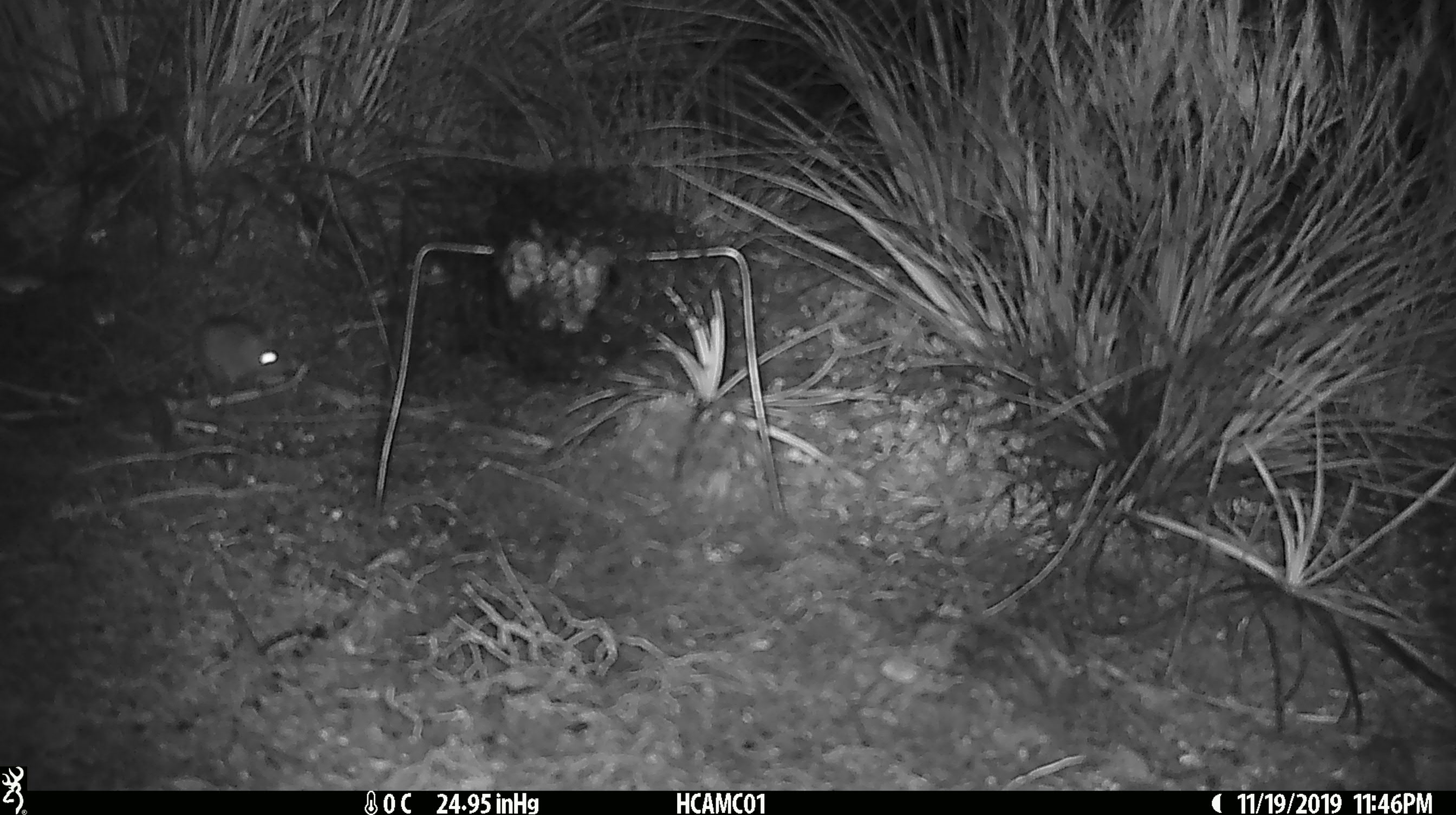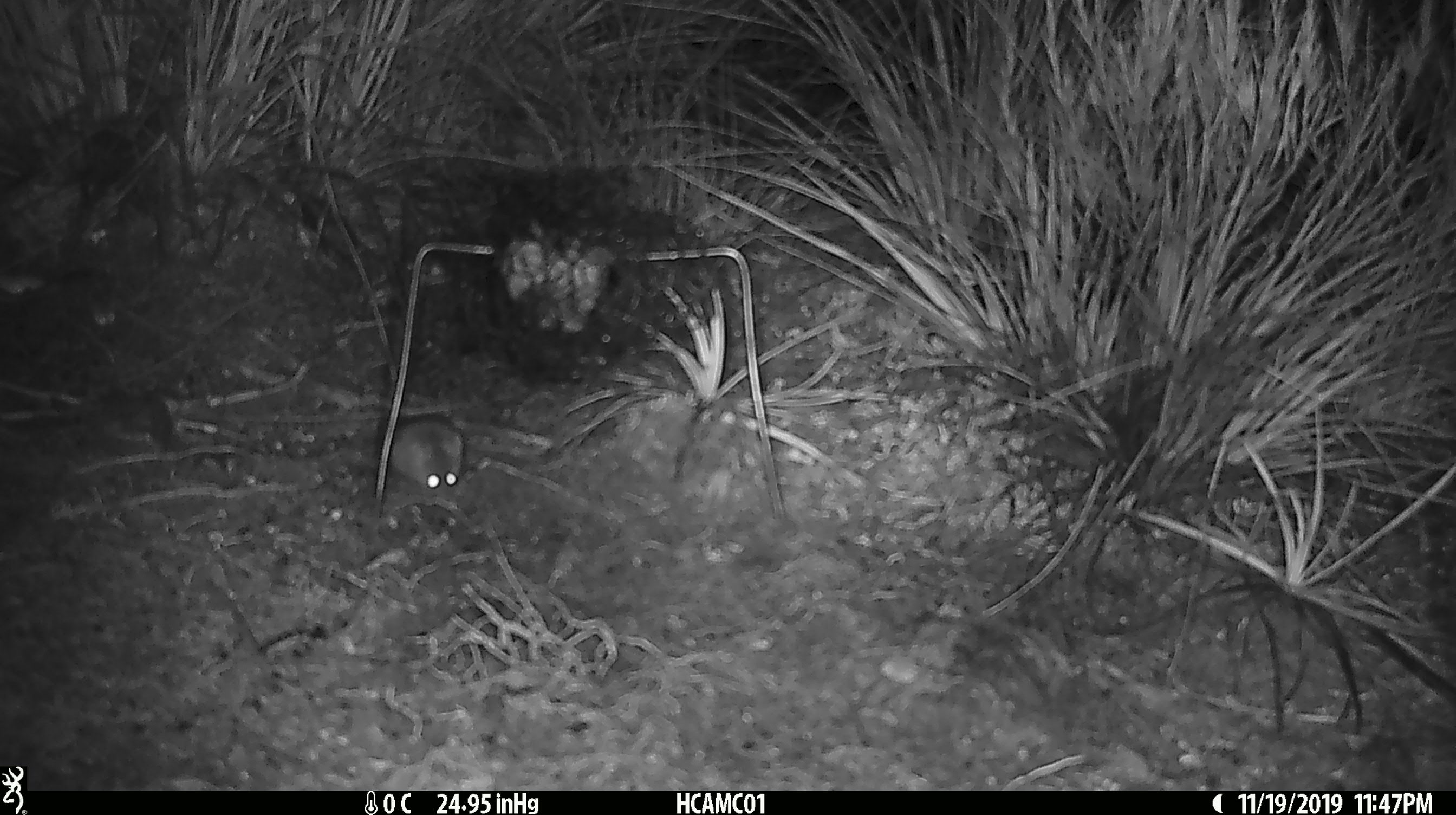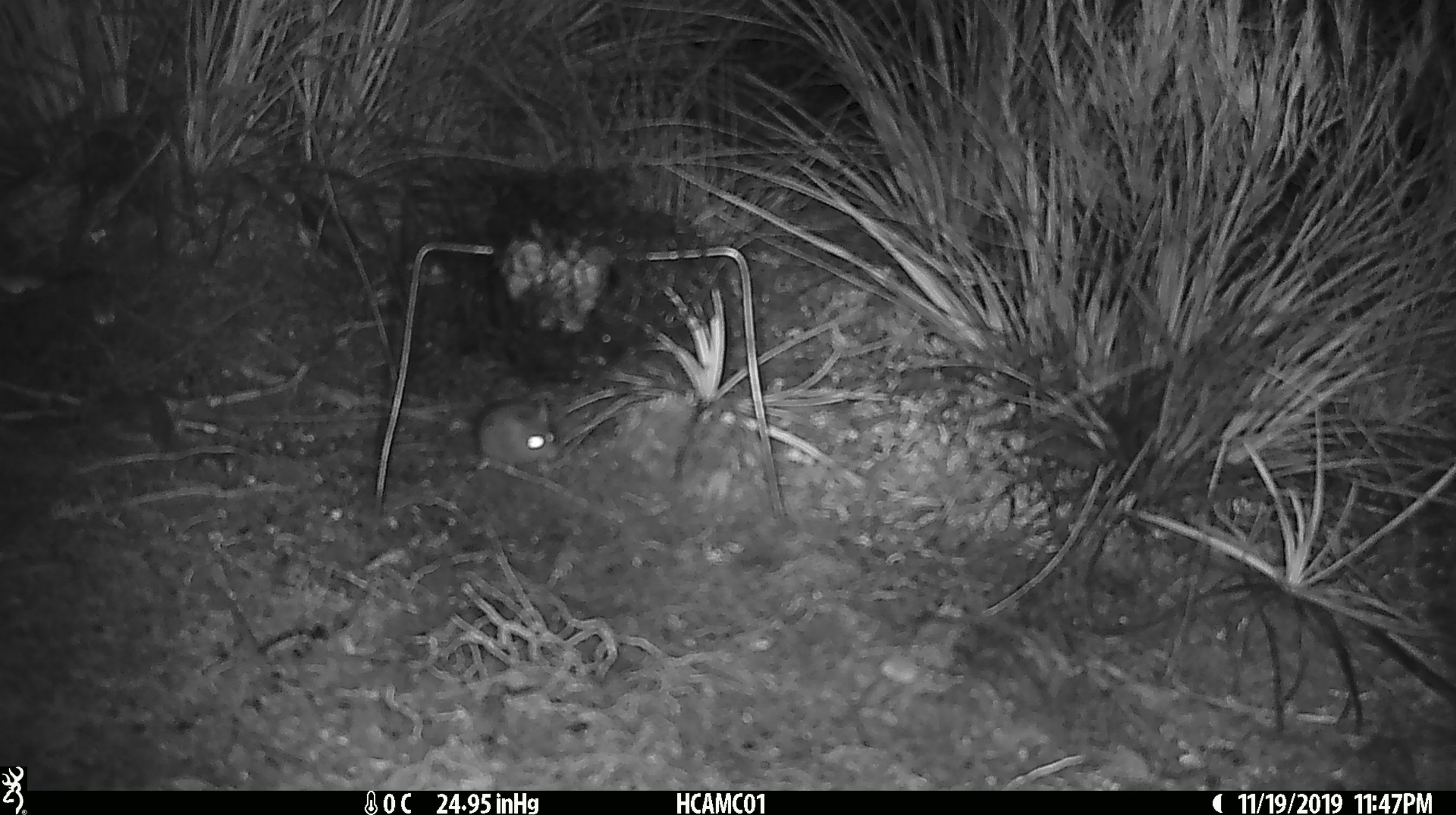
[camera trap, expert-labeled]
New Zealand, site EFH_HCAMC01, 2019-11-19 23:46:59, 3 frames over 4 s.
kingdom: Animalia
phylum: Chordata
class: Mammalia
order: Rodentia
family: Muridae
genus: Mus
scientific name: Mus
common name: mouse